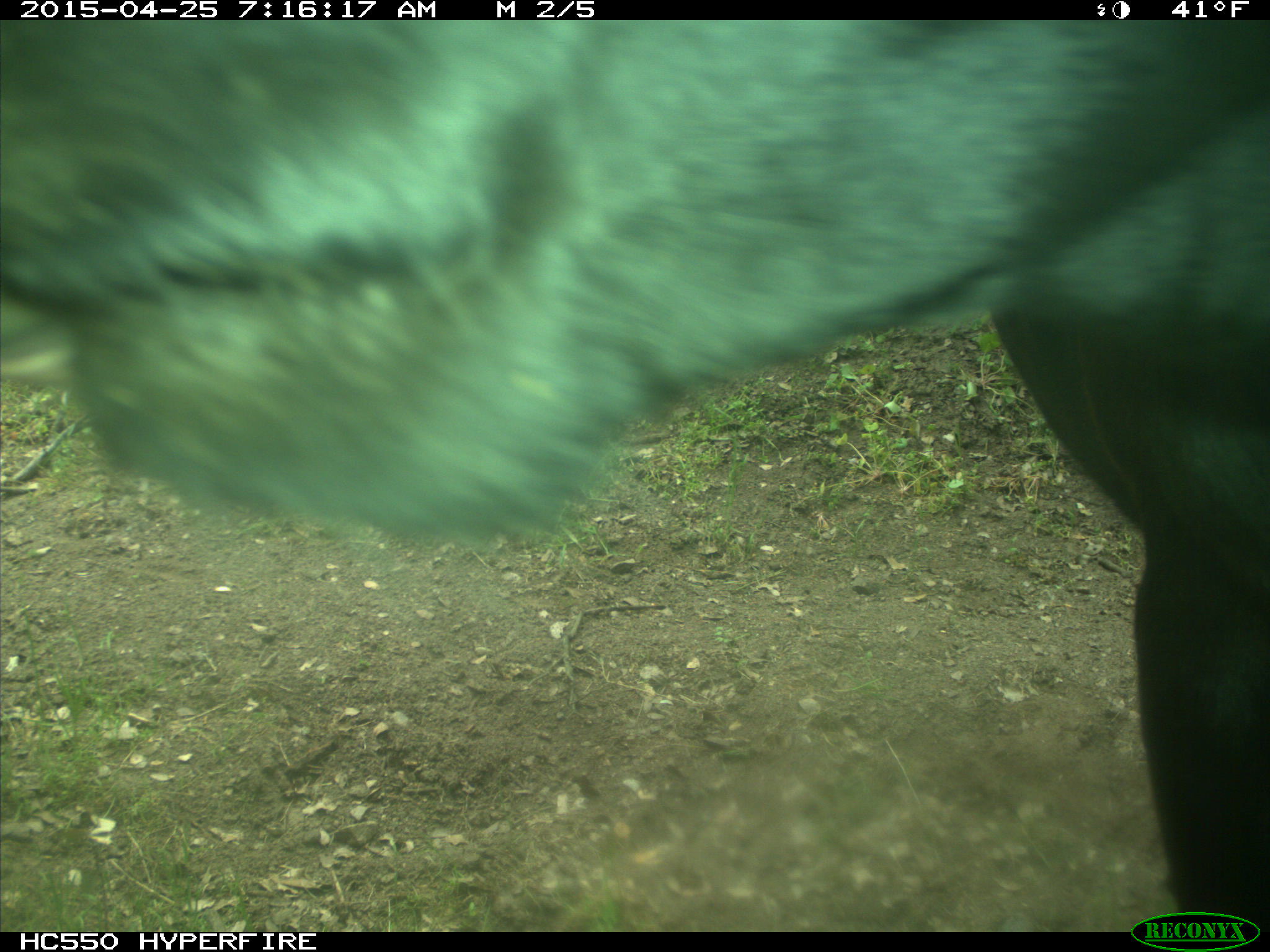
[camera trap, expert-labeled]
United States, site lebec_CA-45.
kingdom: Animalia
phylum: Chordata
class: Mammalia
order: Artiodactyla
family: Bovidae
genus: Bos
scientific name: Bos taurus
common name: domestic cow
Bos taurus (domestic cow).